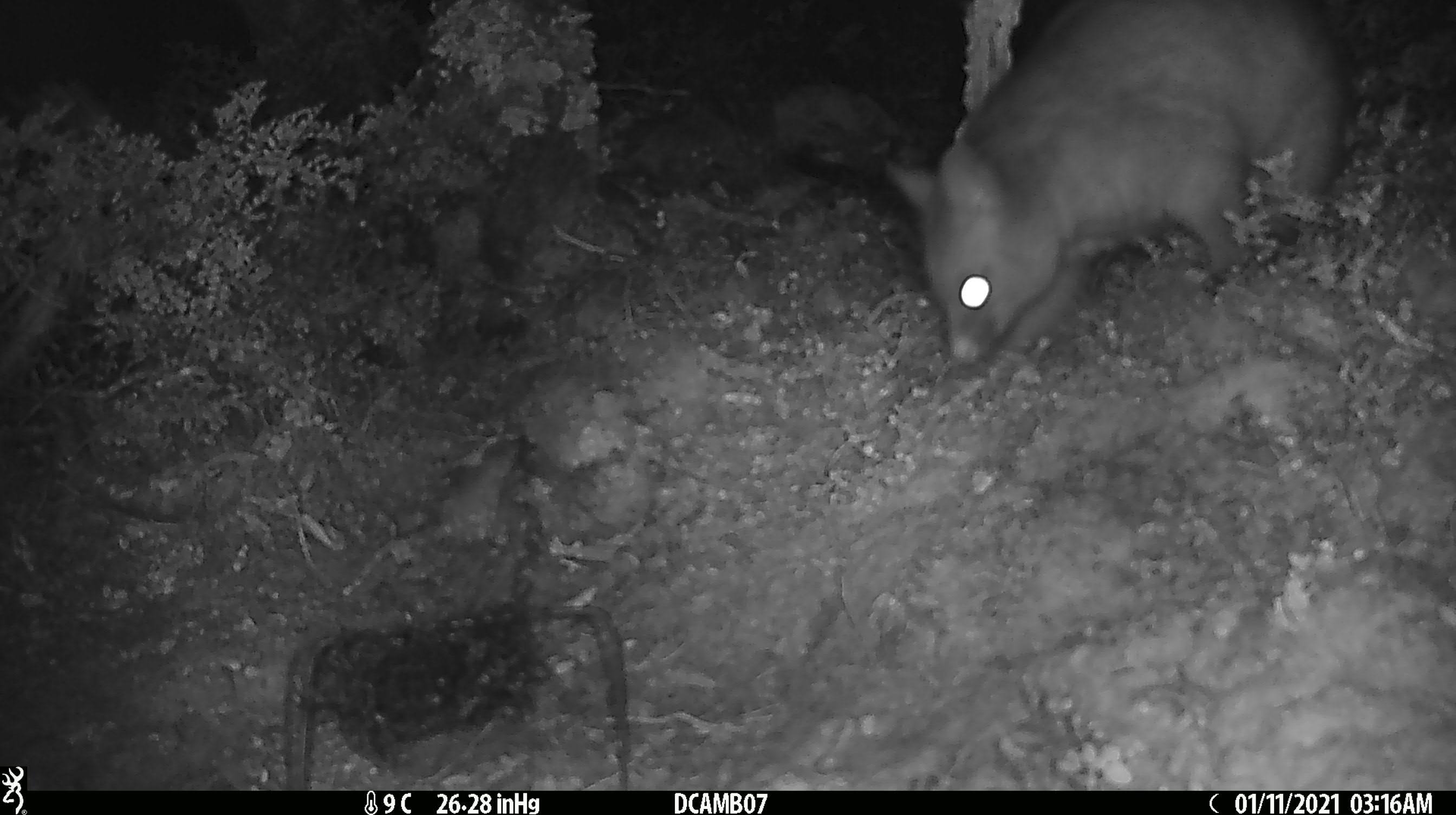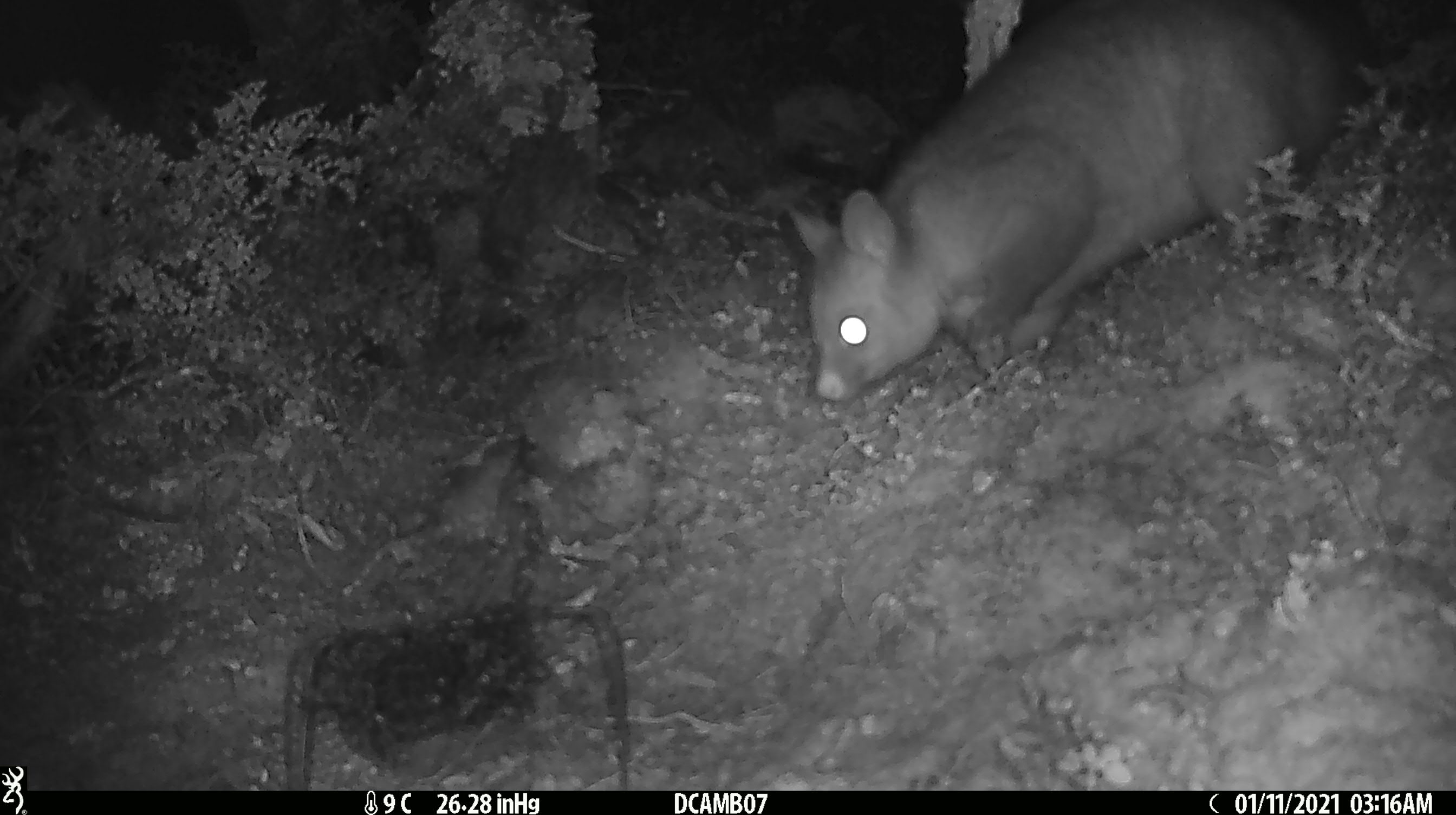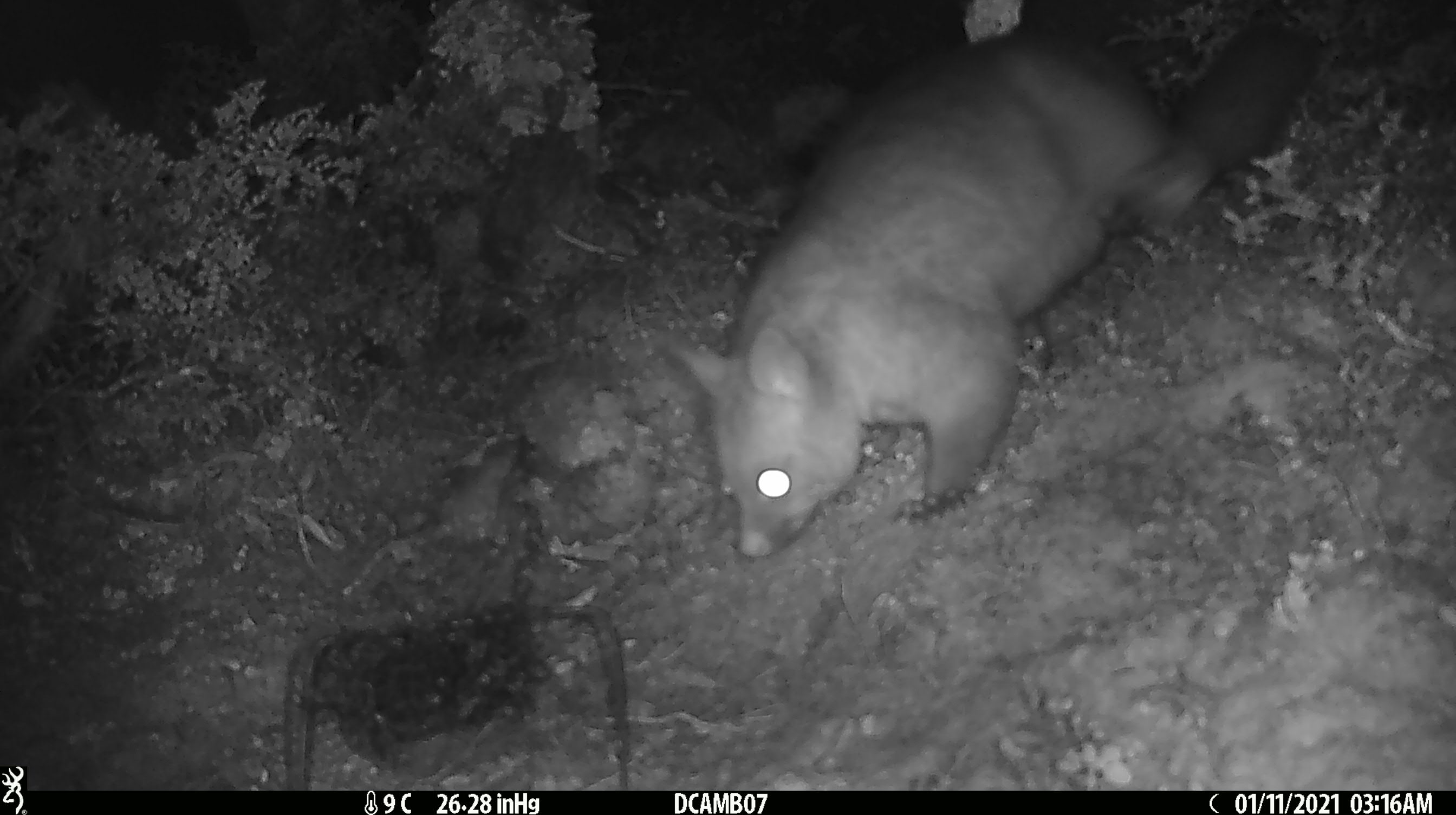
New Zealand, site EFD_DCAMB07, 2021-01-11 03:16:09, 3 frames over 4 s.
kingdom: Animalia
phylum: Chordata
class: Mammalia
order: Diprotodontia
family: Phalangeridae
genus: Trichosurus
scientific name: Trichosurus vulpecula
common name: common brushtail possum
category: possum